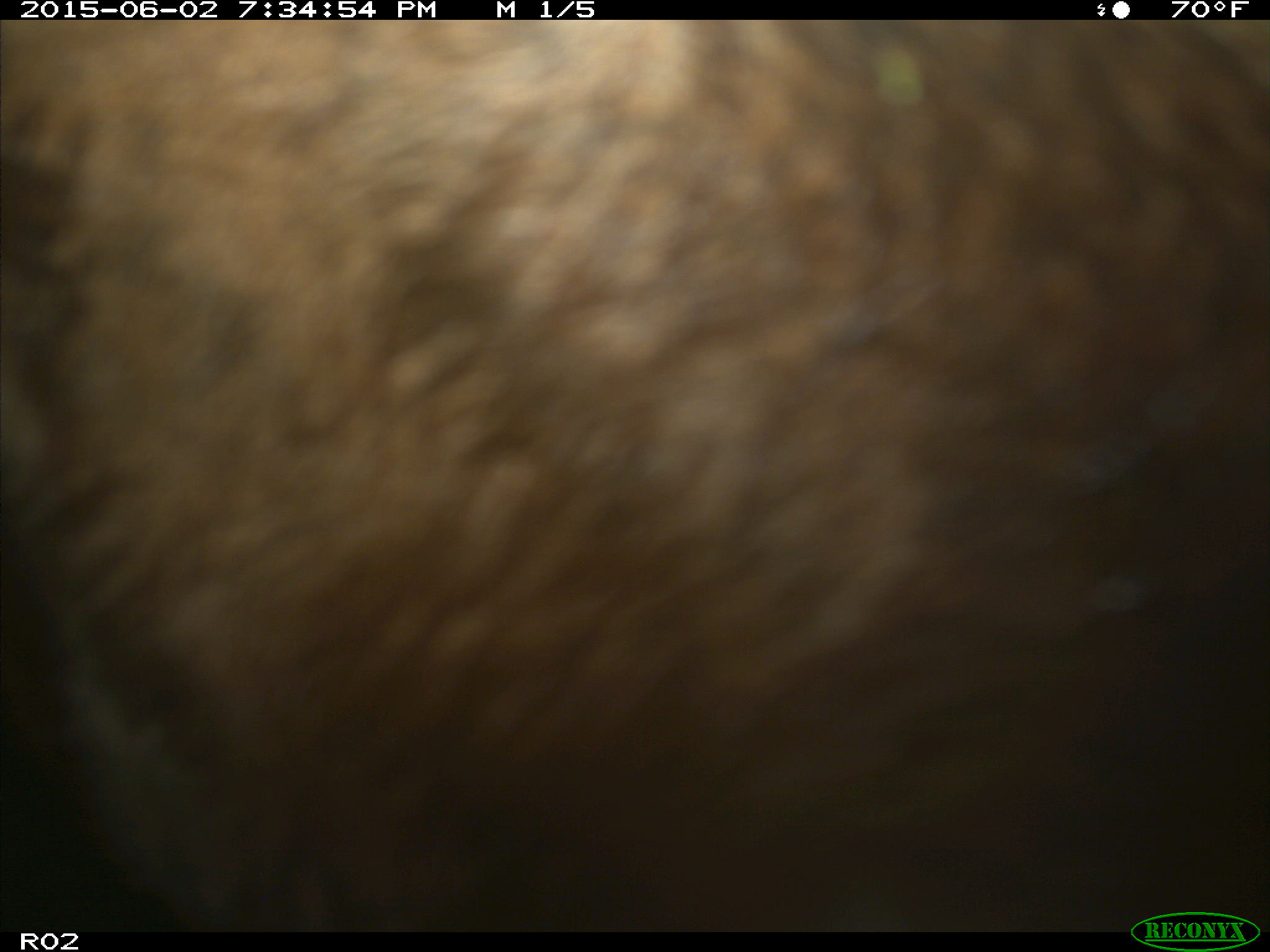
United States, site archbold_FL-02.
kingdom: Animalia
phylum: Chordata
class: Mammalia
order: Artiodactyla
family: Bovidae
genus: Bos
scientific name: Bos taurus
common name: domestic cow